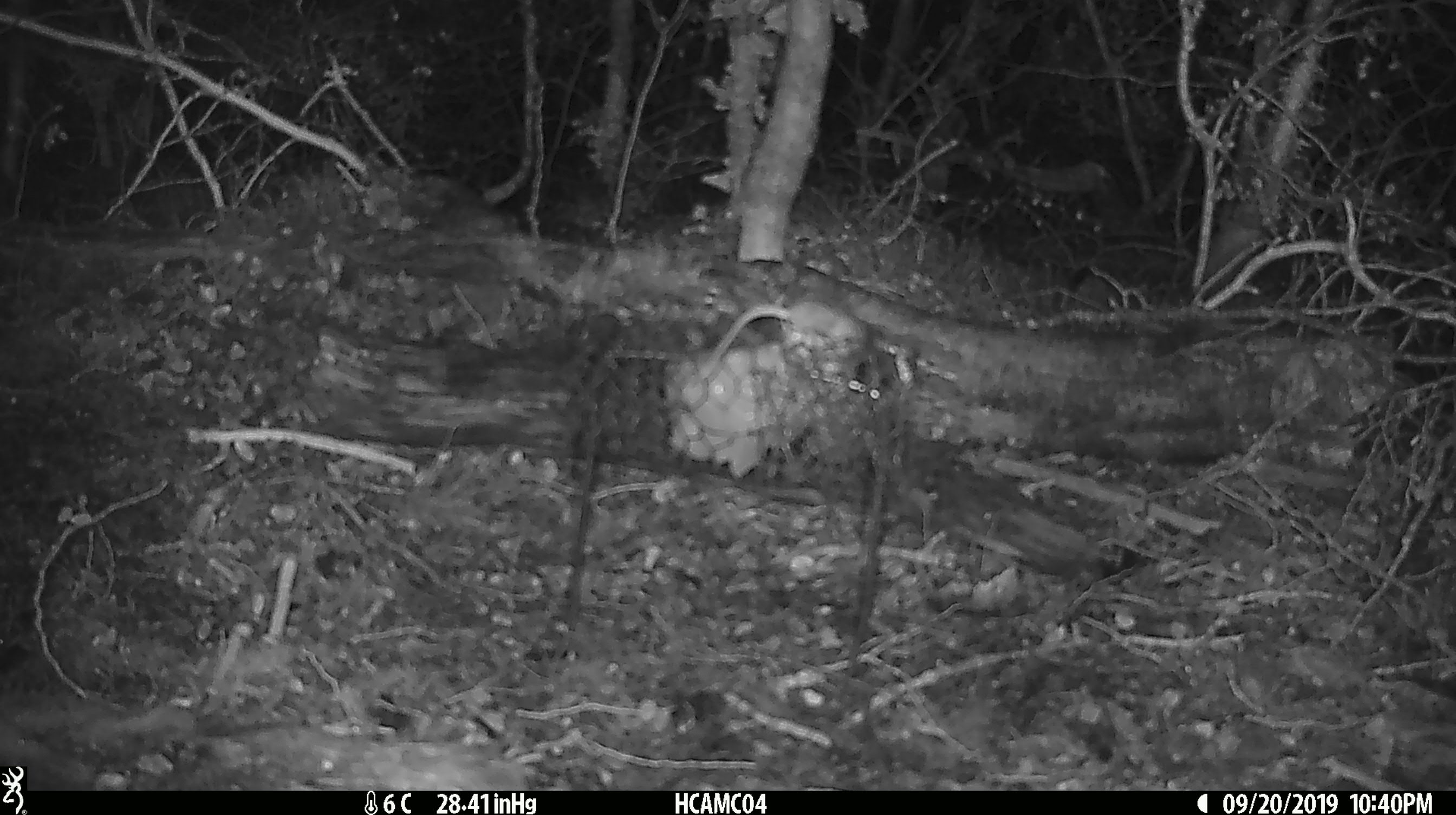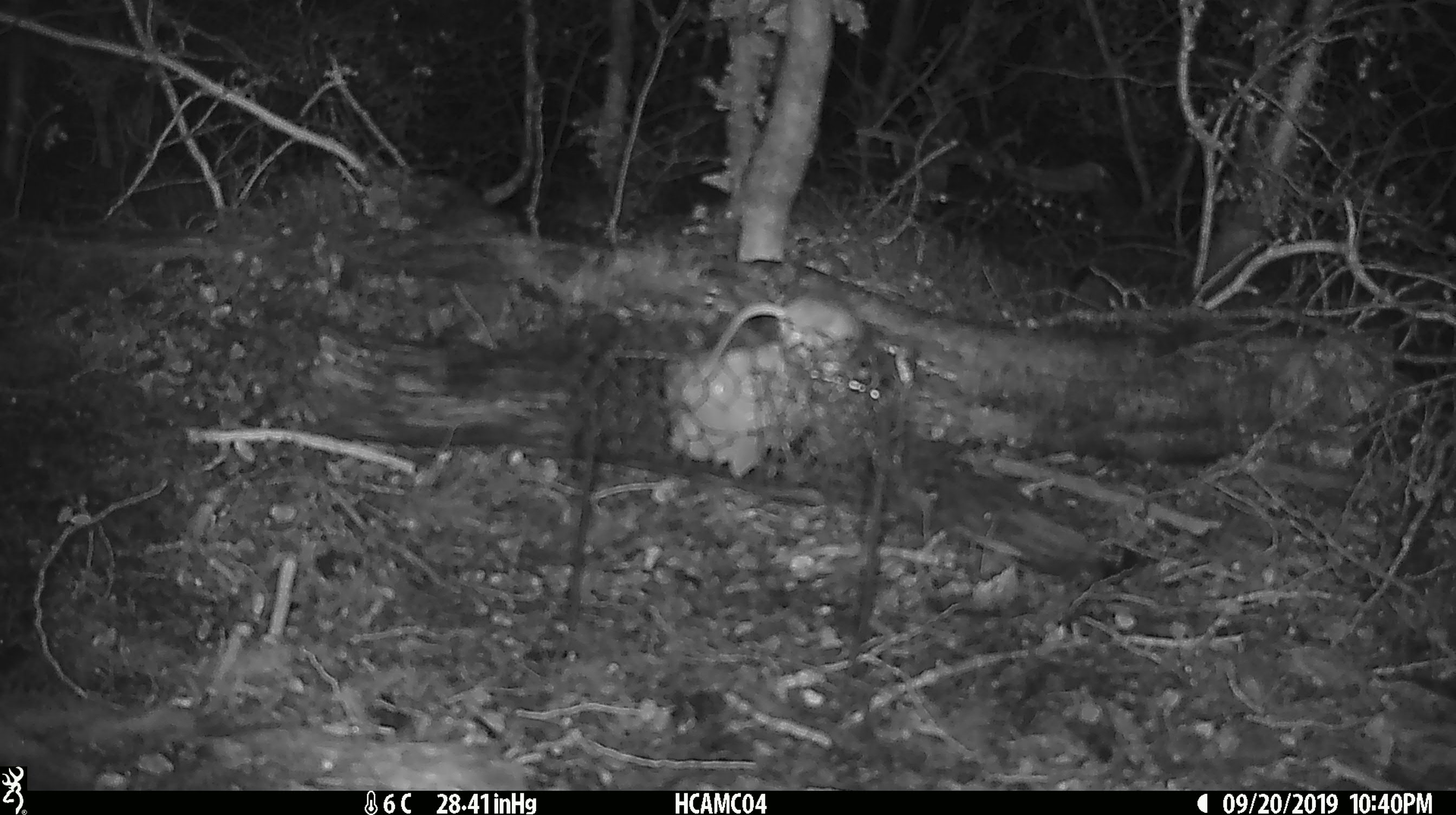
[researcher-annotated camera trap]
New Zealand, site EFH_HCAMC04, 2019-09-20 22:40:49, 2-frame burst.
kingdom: Animalia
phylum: Chordata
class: Mammalia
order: Rodentia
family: Muridae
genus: Mus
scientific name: Mus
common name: mouse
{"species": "mouse (Mus)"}